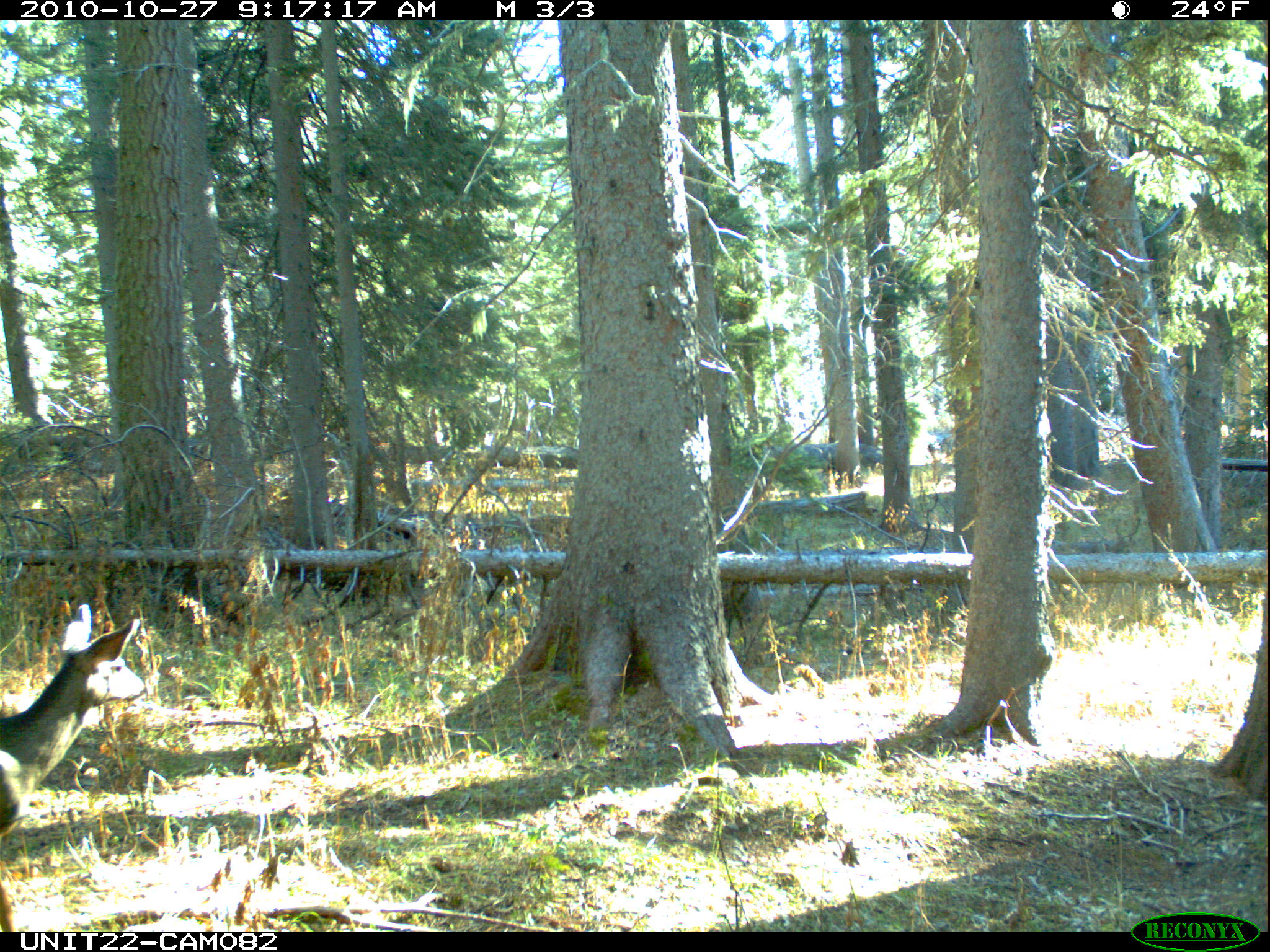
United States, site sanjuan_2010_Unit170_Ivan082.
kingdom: Animalia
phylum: Chordata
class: Mammalia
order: Artiodactyla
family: Cervidae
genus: Odocoileus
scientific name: Odocoileus hemionus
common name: mule deer